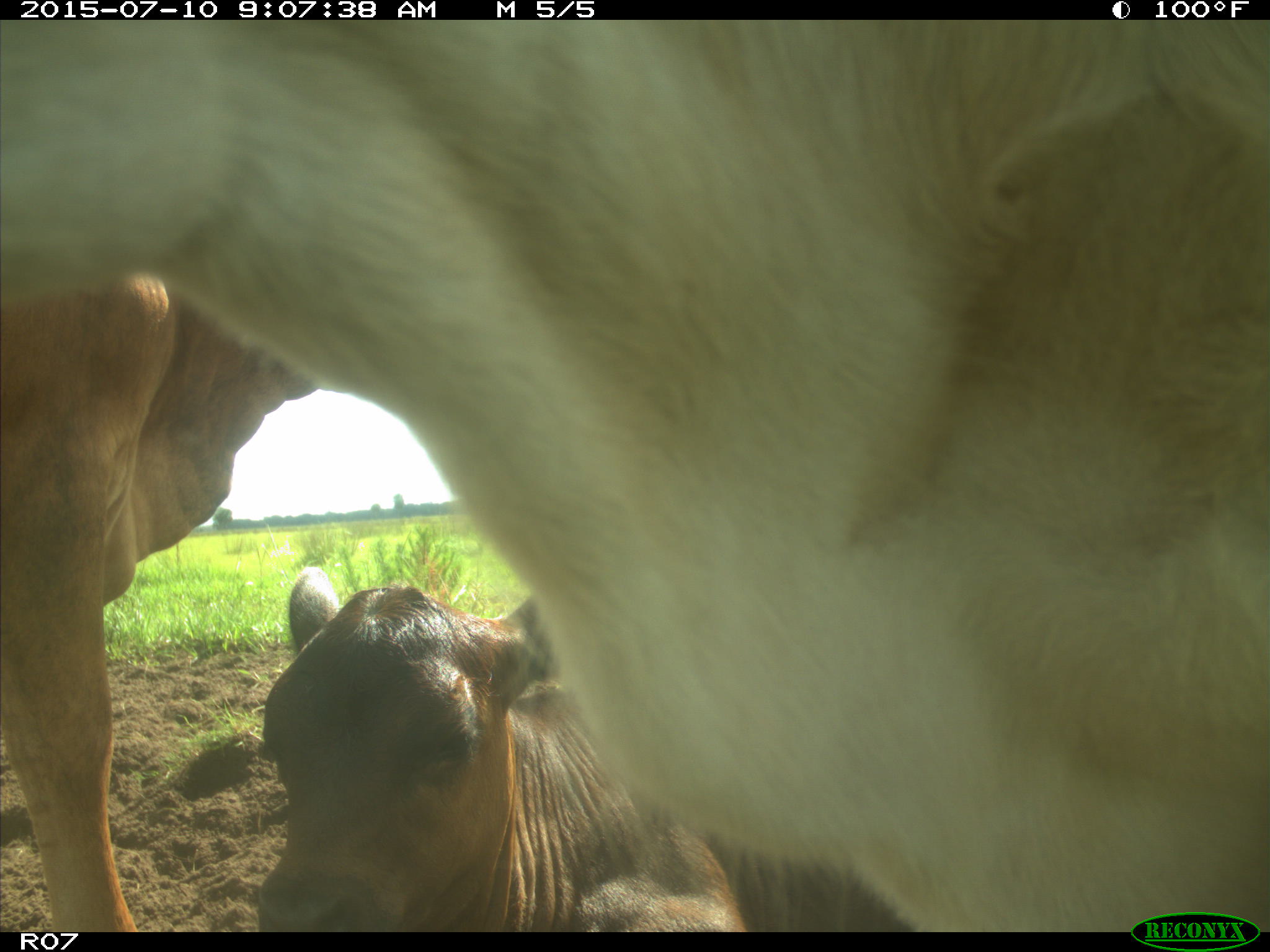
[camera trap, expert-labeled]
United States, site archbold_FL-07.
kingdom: Animalia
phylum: Chordata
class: Mammalia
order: Artiodactyla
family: Bovidae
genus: Bos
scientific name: Bos taurus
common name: domestic cow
Bos taurus (domestic cow).